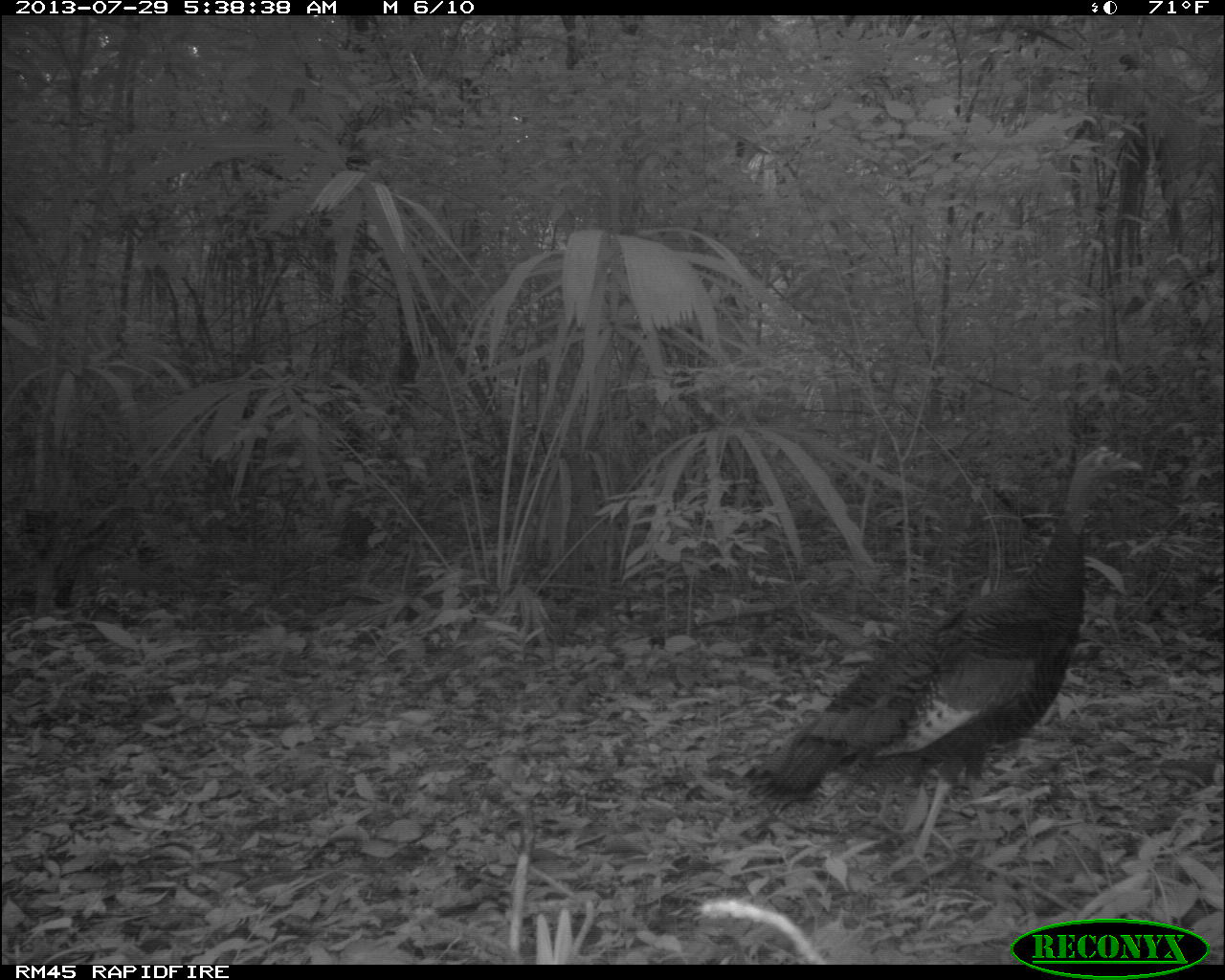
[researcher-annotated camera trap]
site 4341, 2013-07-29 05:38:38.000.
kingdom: Animalia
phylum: Chordata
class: Aves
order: Galliformes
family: Phasianidae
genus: Meleagris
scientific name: Meleagris ocellata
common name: ocellated turkey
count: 2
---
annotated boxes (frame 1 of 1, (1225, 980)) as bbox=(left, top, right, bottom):
meleagris ocellata: bbox=(738, 444, 1143, 859)